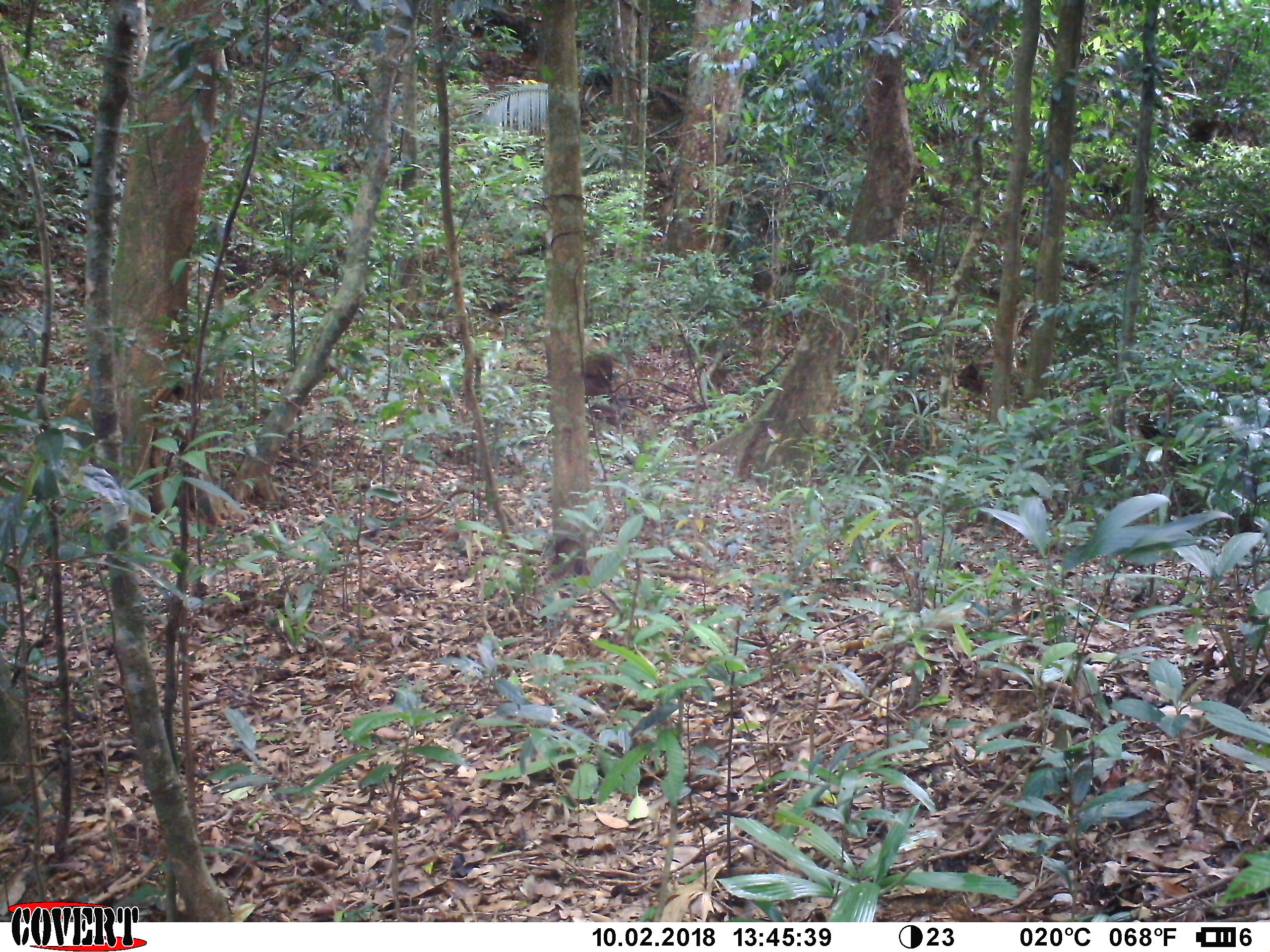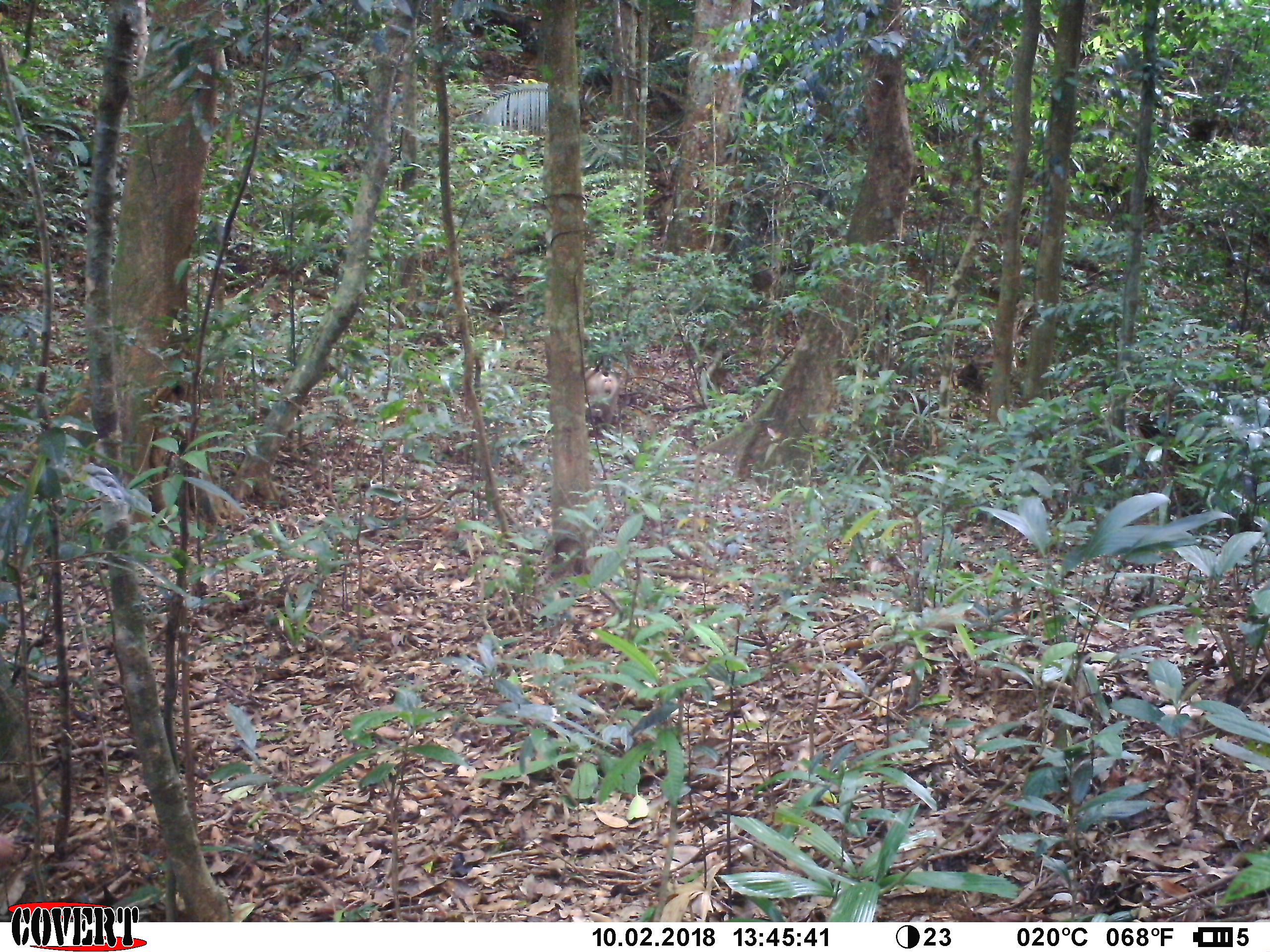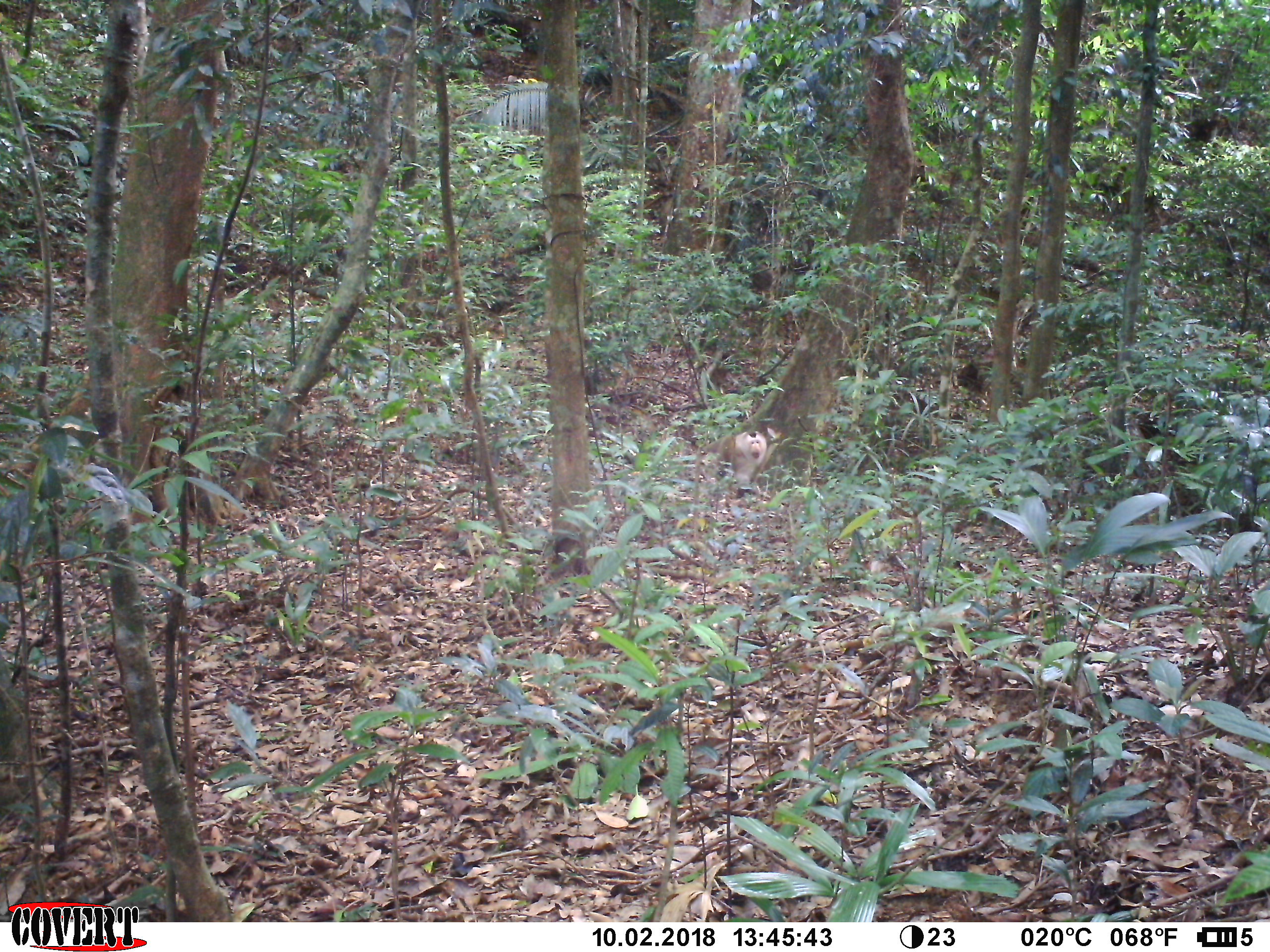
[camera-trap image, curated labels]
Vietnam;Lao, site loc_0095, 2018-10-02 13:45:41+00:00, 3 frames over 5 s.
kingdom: Animalia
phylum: Chordata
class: Mammalia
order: Primates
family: Cercopithecidae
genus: Macaca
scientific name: Macaca nemestrina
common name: pig-tailed macaque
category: pig tailed macaque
Pig tailed macaque (pig-tailed macaque) (Macaca nemestrina). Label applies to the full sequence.